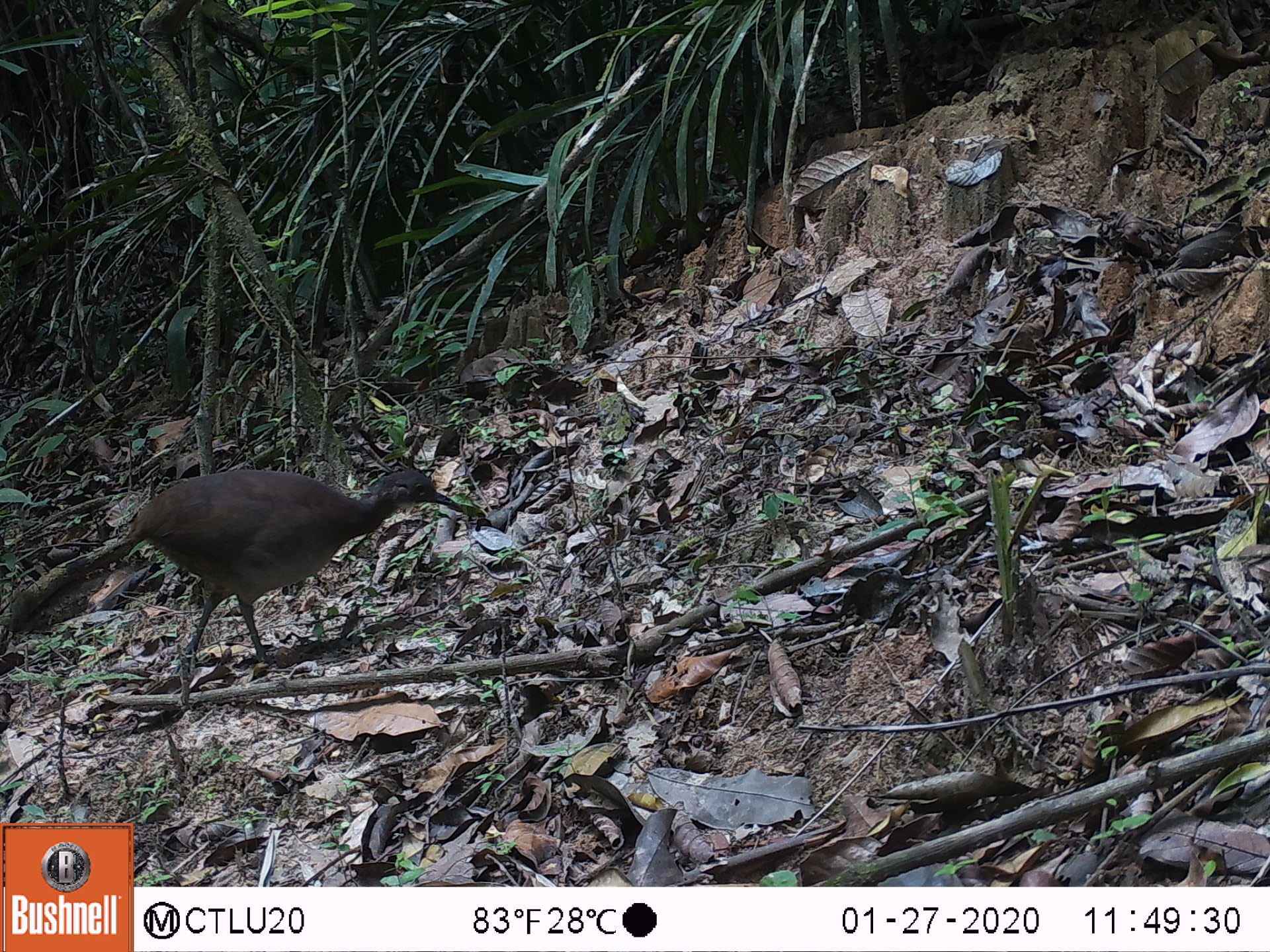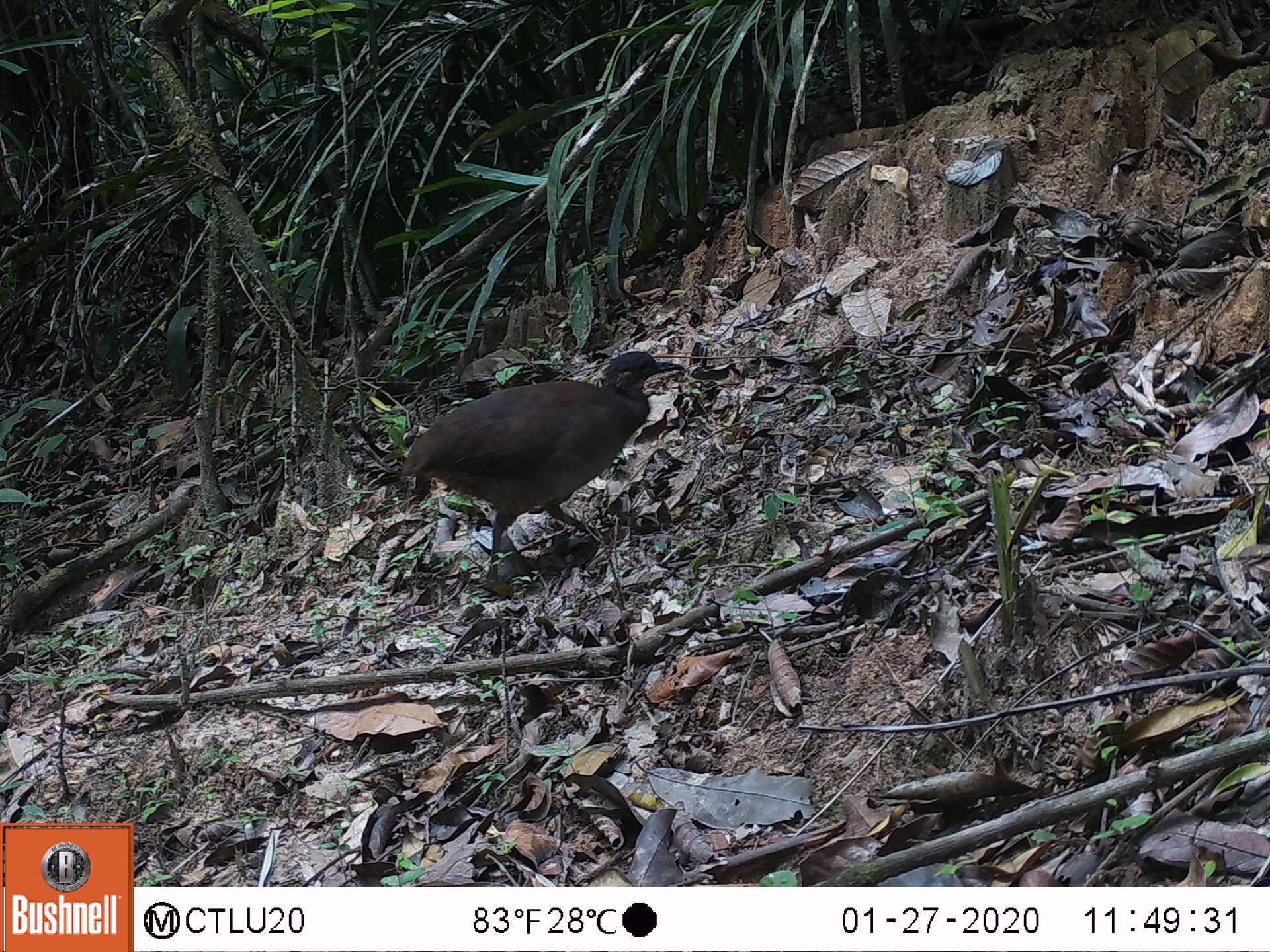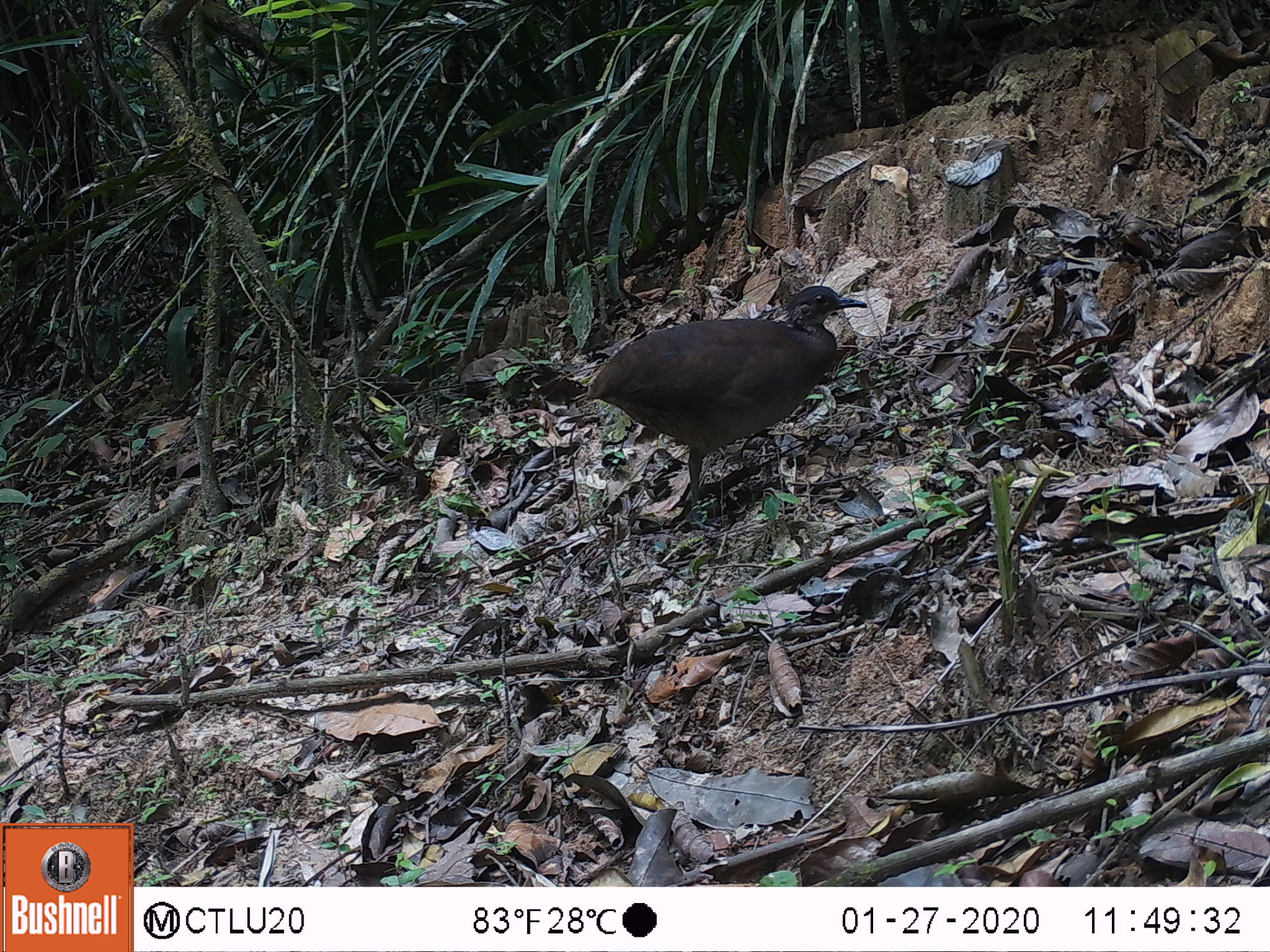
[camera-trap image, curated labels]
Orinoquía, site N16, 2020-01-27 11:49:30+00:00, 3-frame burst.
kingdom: Animalia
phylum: Chordata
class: Aves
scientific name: Aves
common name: bird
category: unknown bird